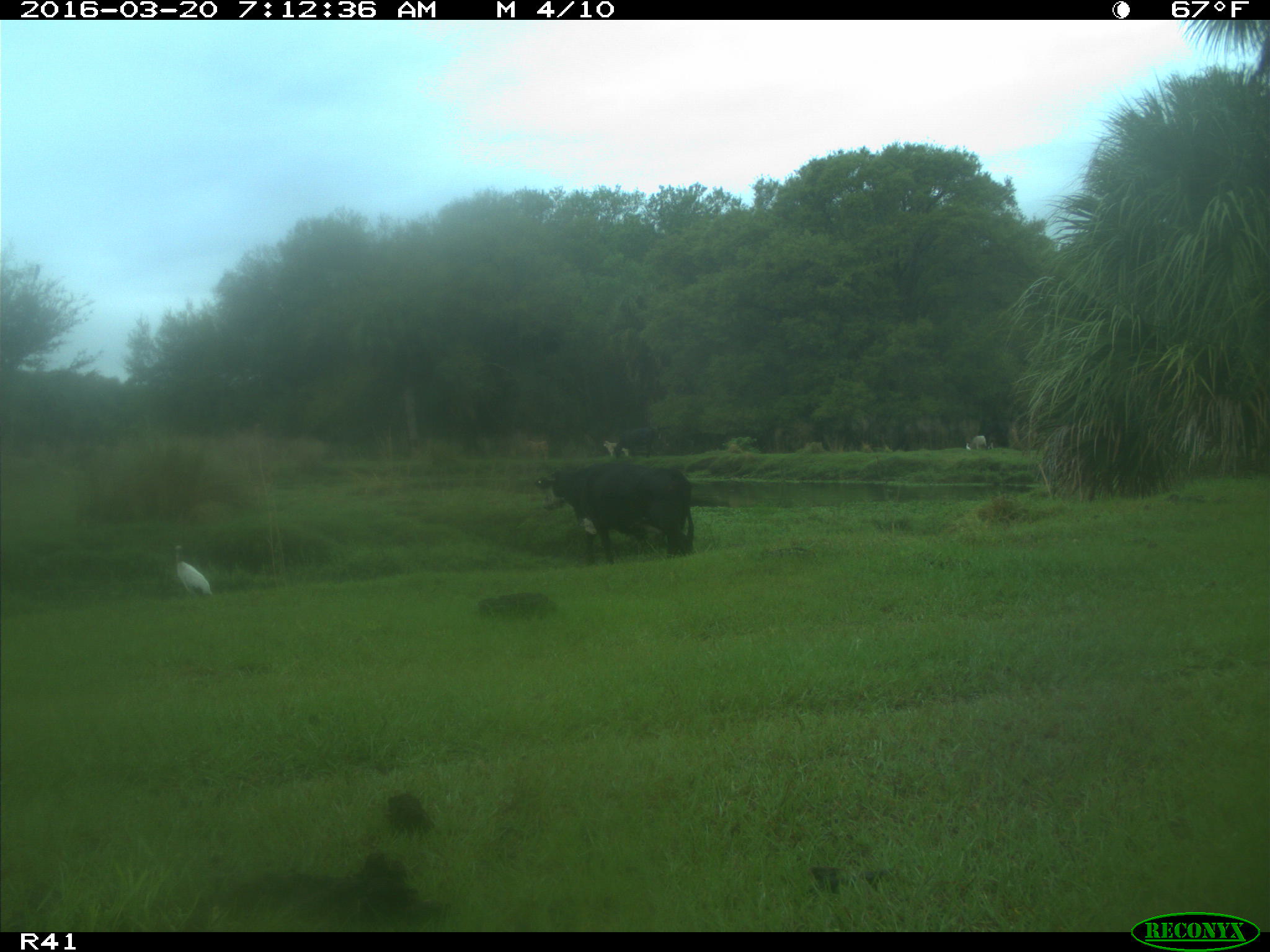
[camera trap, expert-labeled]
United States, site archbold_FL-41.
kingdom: Animalia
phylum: Chordata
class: Mammalia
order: Artiodactyla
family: Bovidae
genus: Bos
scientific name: Bos taurus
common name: domestic cow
Bos taurus (domestic cow).